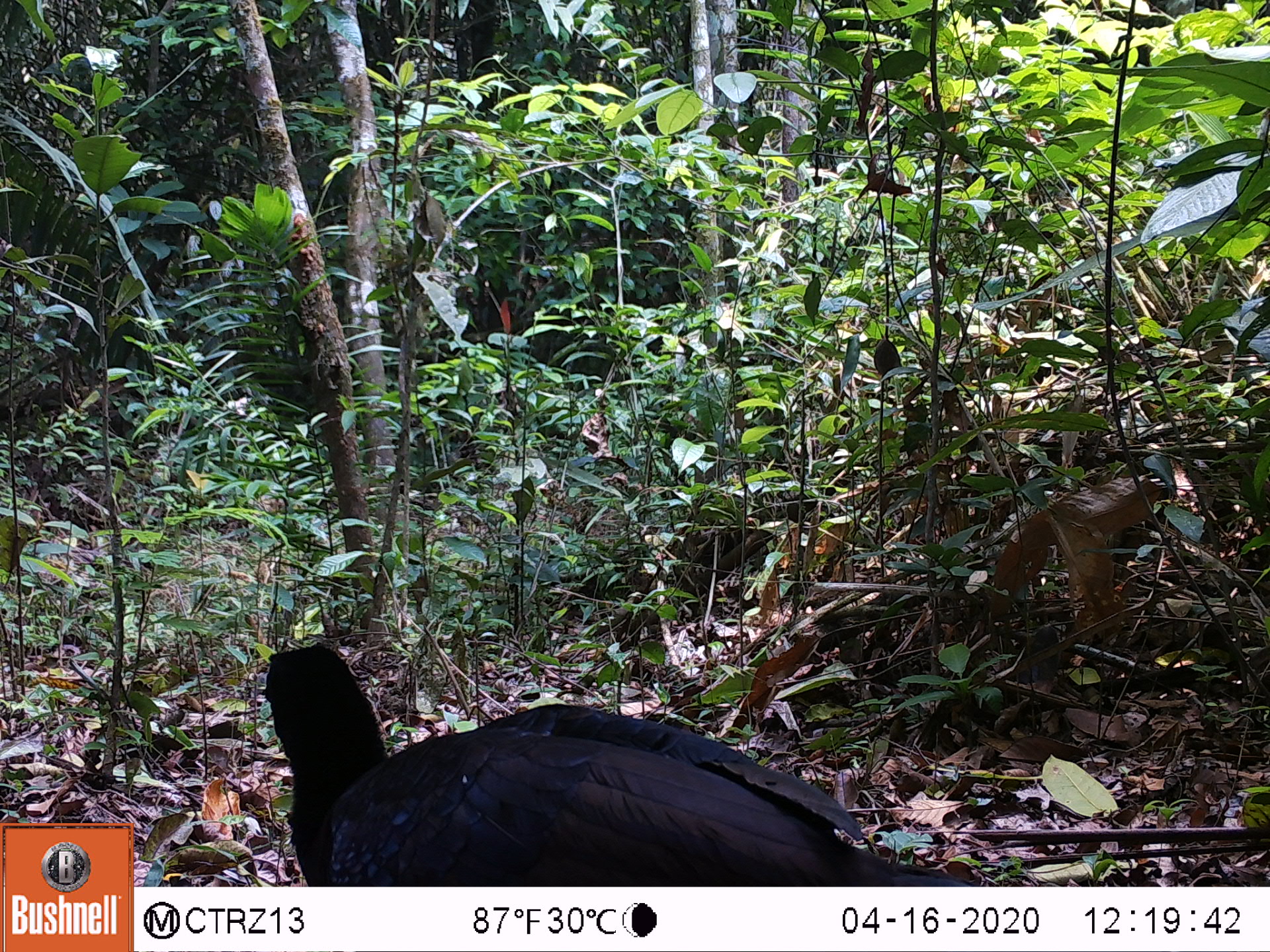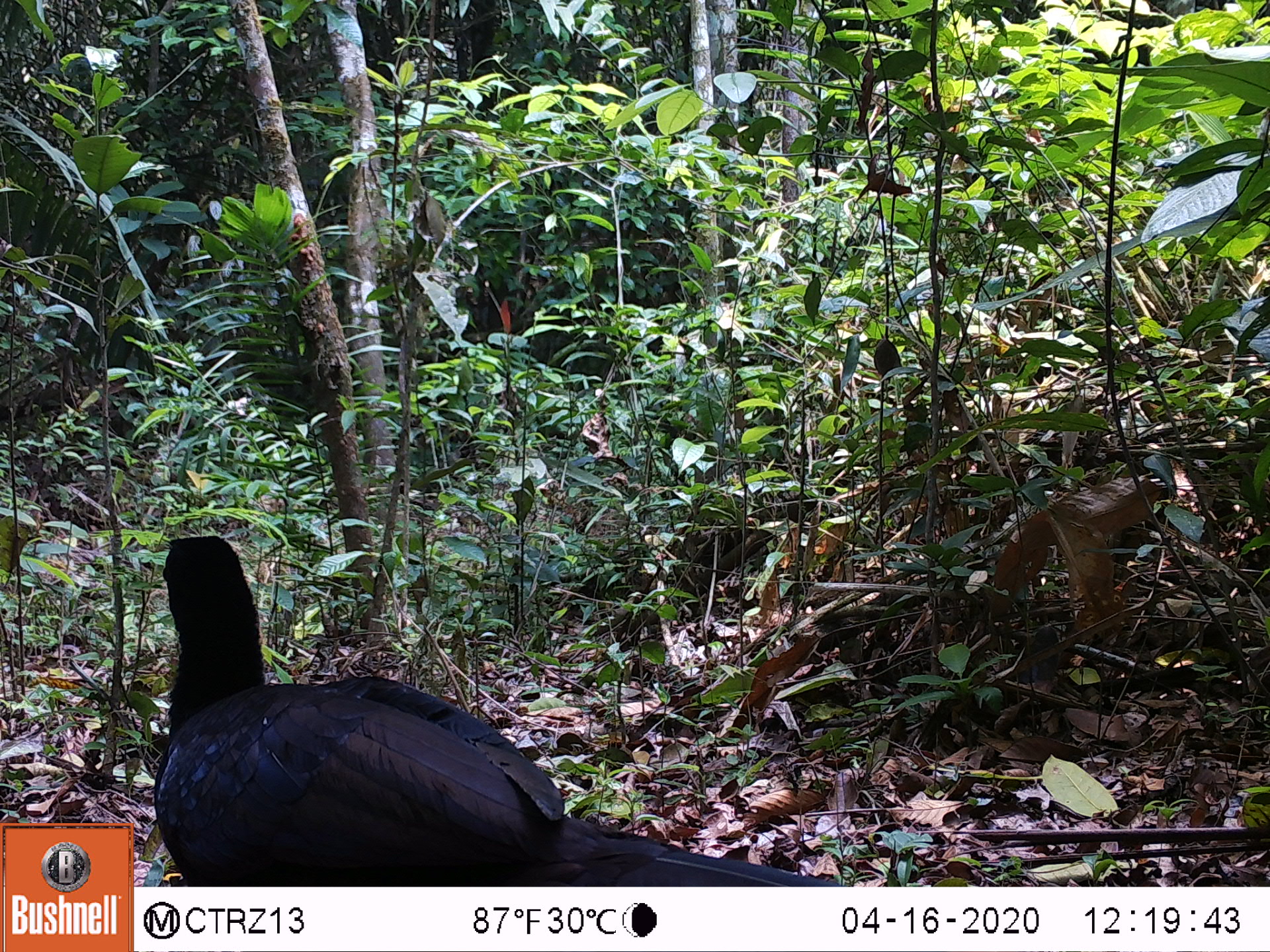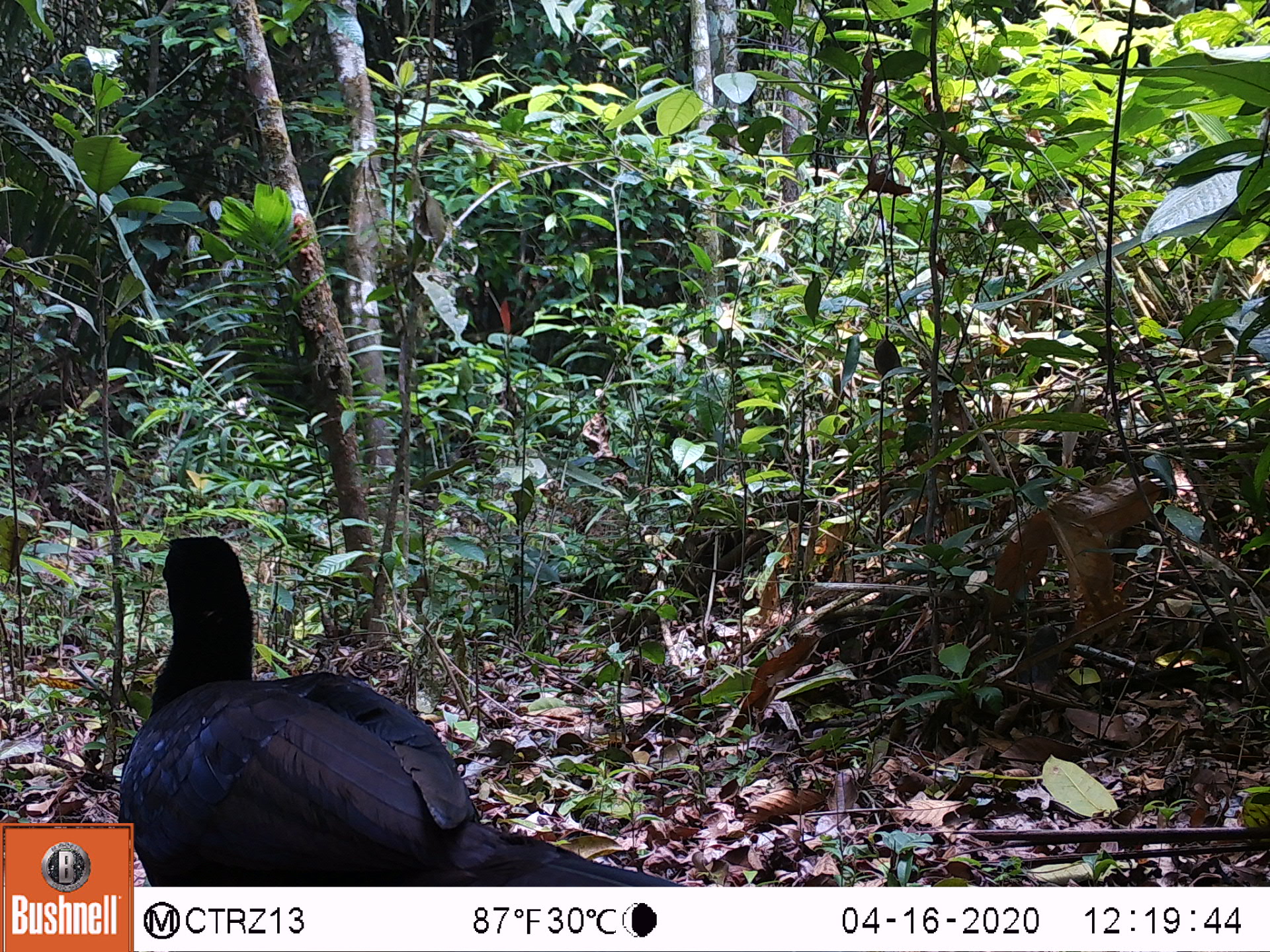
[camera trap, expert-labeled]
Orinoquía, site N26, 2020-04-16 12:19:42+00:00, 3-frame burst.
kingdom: Animalia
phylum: Chordata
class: Aves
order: Galliformes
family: Cracidae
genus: Mitu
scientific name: Mitu salvini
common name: salvin's currasow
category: salvins curassow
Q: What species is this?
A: Salvins curassow (salvin's currasow) (Mitu salvini).